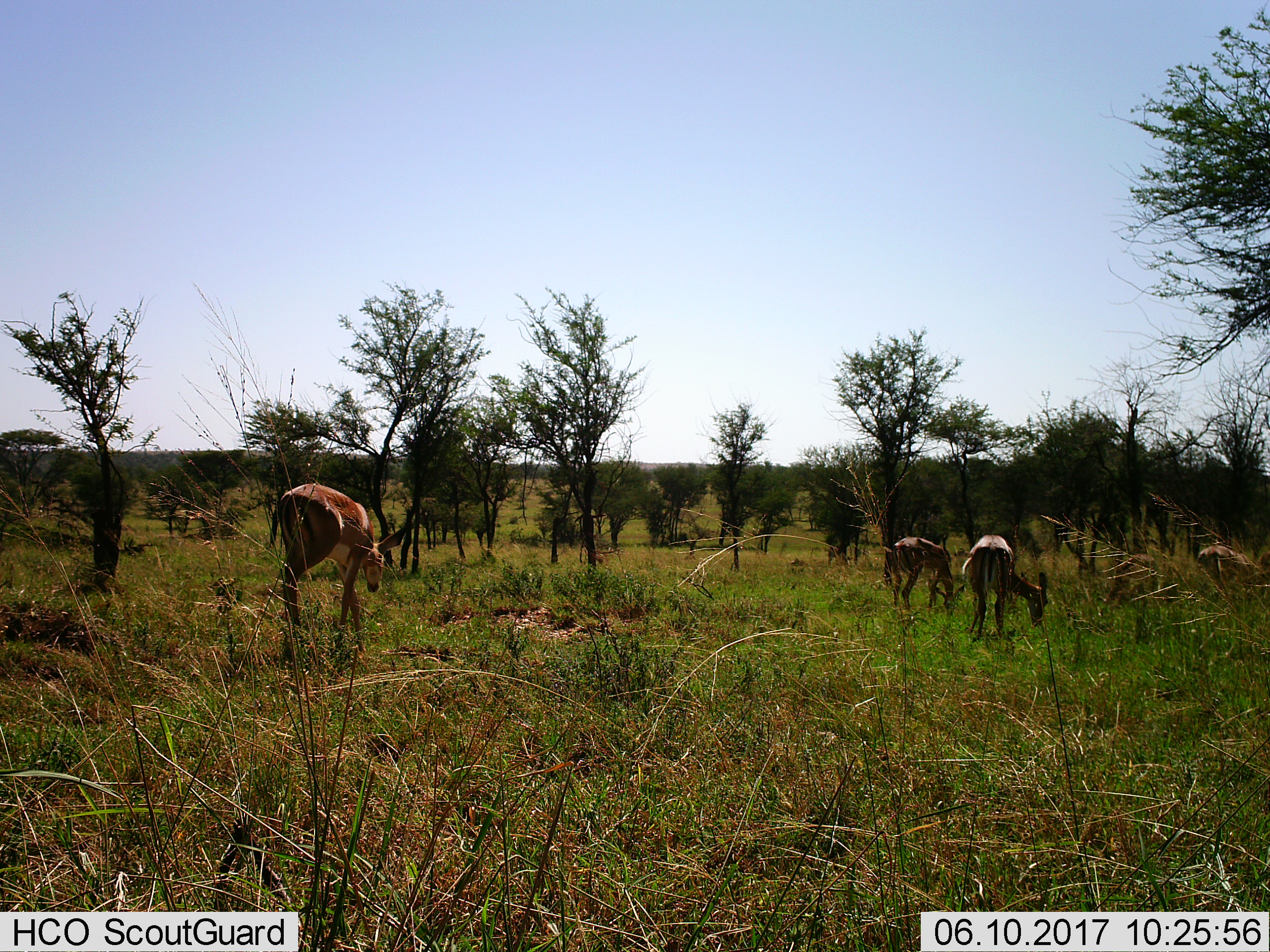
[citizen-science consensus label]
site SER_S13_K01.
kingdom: Animalia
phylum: Chordata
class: Mammalia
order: Artiodactyla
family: Bovidae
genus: Aepyceros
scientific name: Aepyceros melampus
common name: impala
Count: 4.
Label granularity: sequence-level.